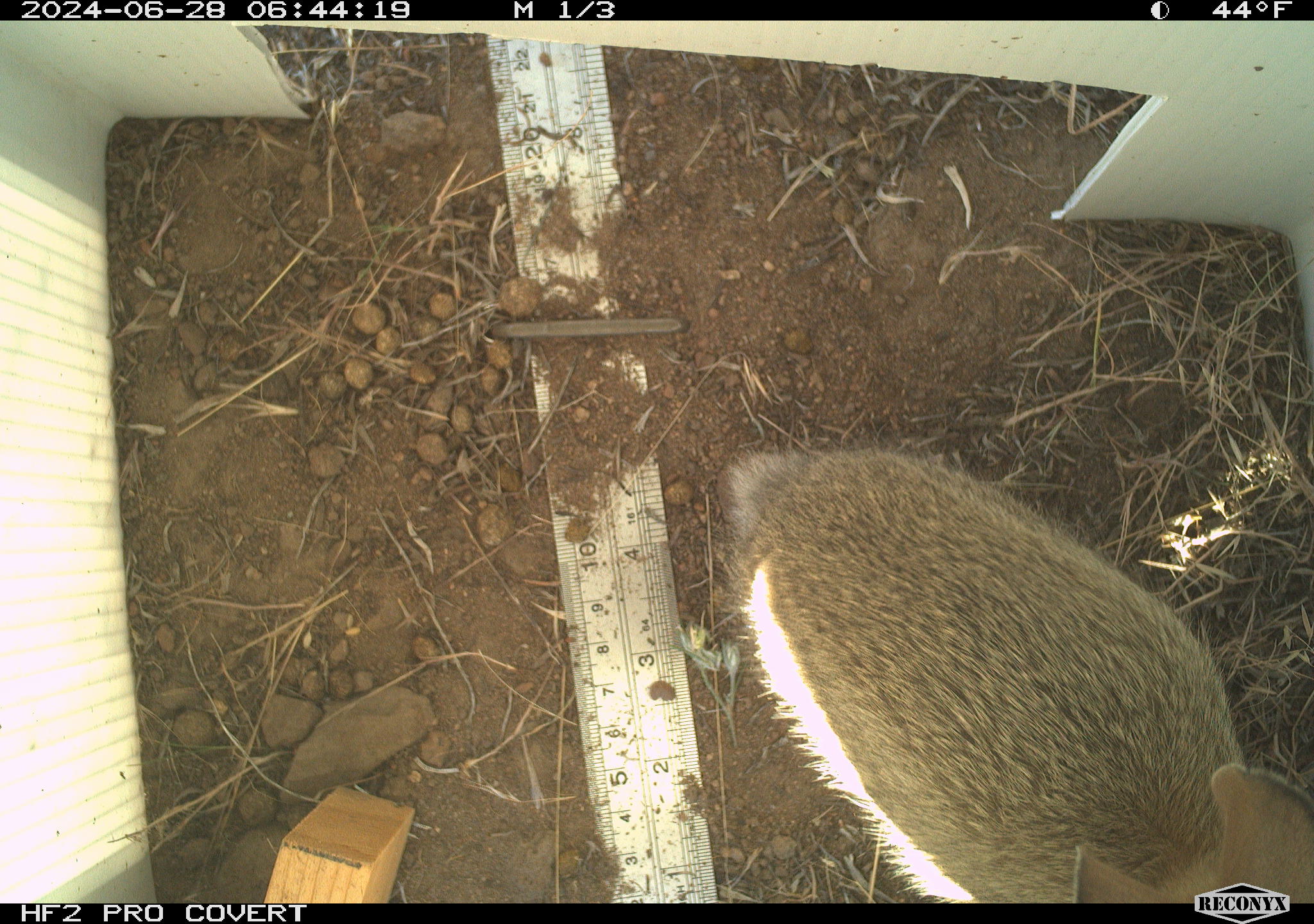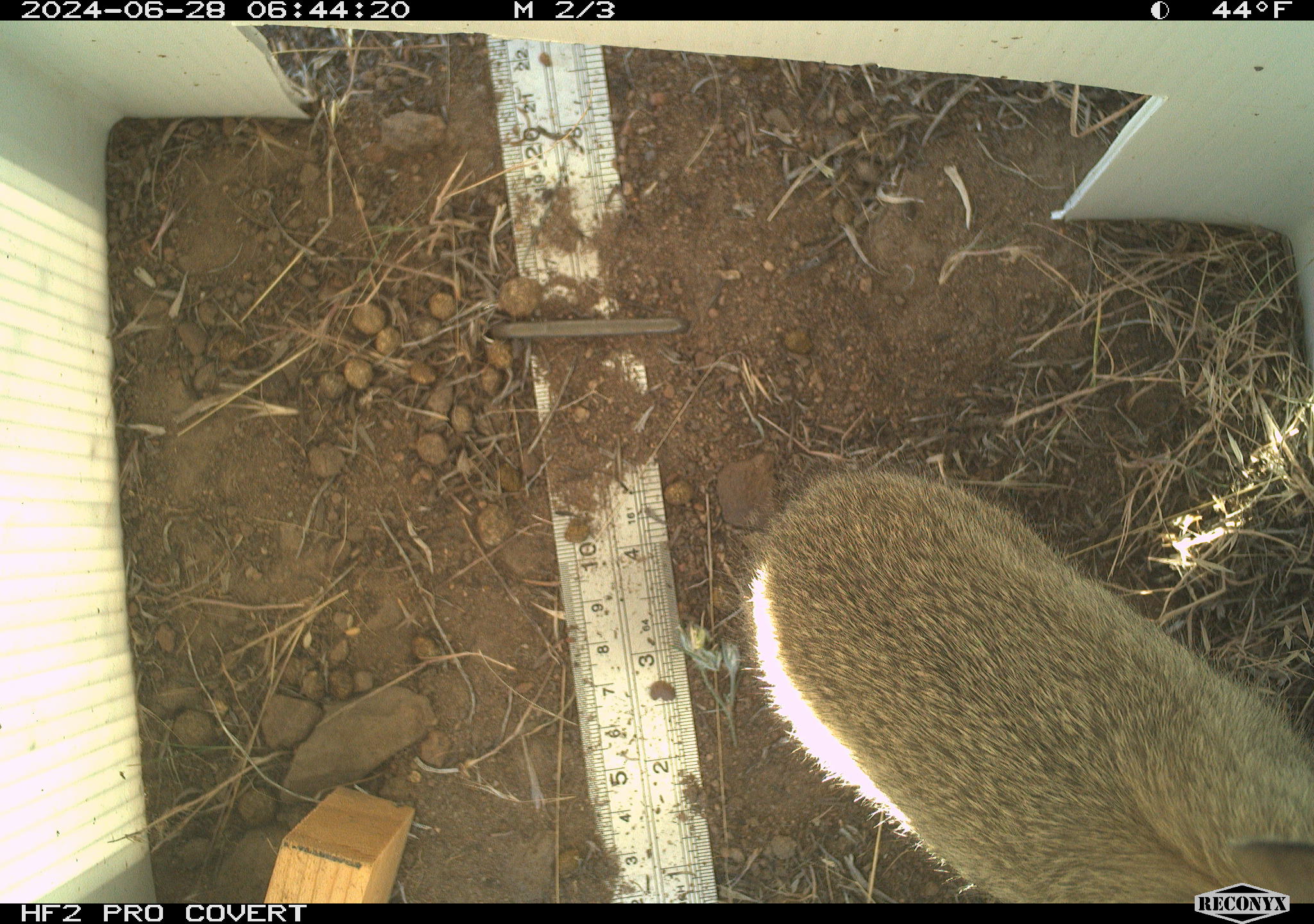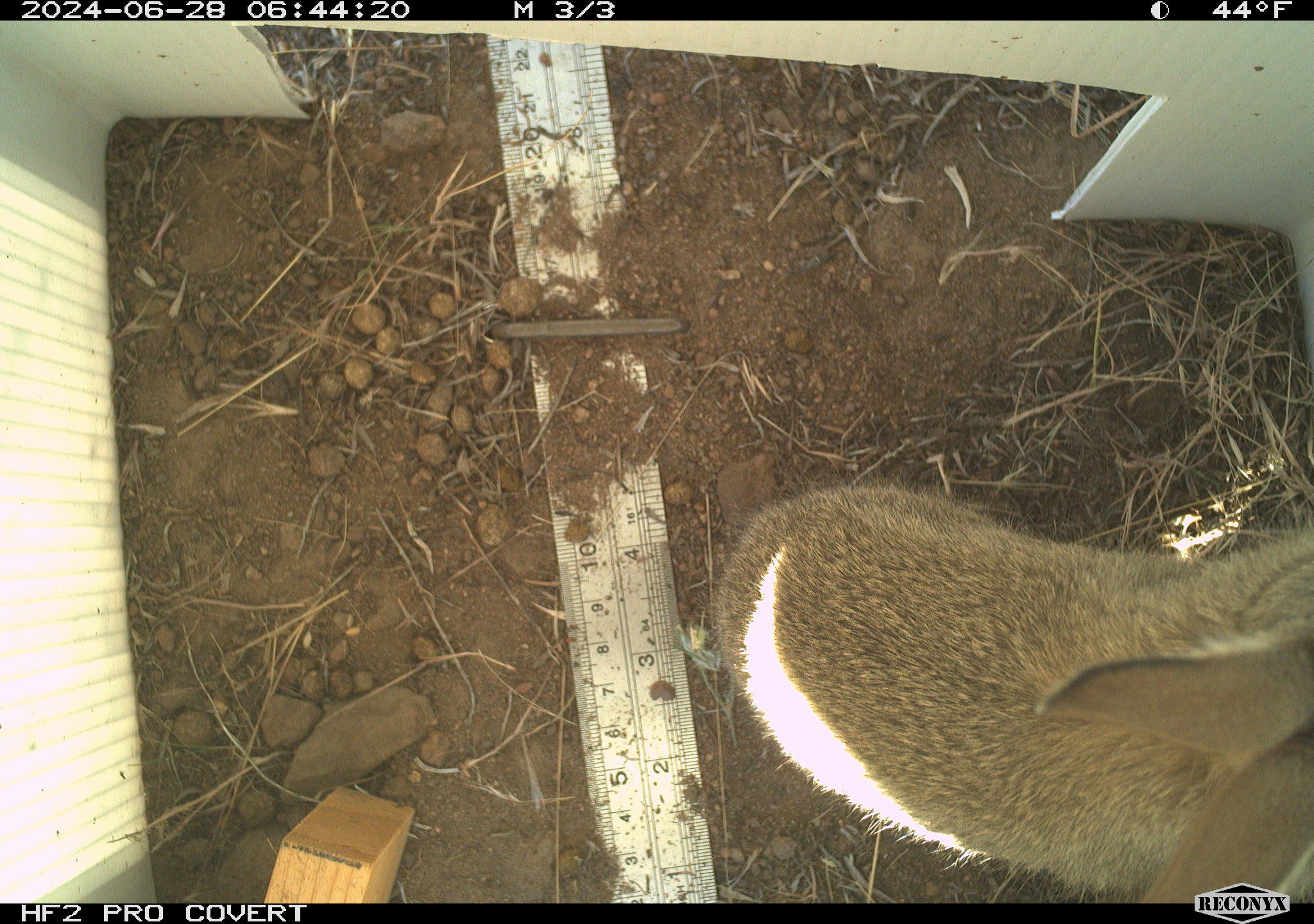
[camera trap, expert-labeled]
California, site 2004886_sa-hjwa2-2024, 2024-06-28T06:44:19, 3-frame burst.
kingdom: Animalia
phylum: Chordata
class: Mammalia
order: Lagomorpha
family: Leporidae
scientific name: Leporidae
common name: rabbit or hare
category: rabbit and hare family